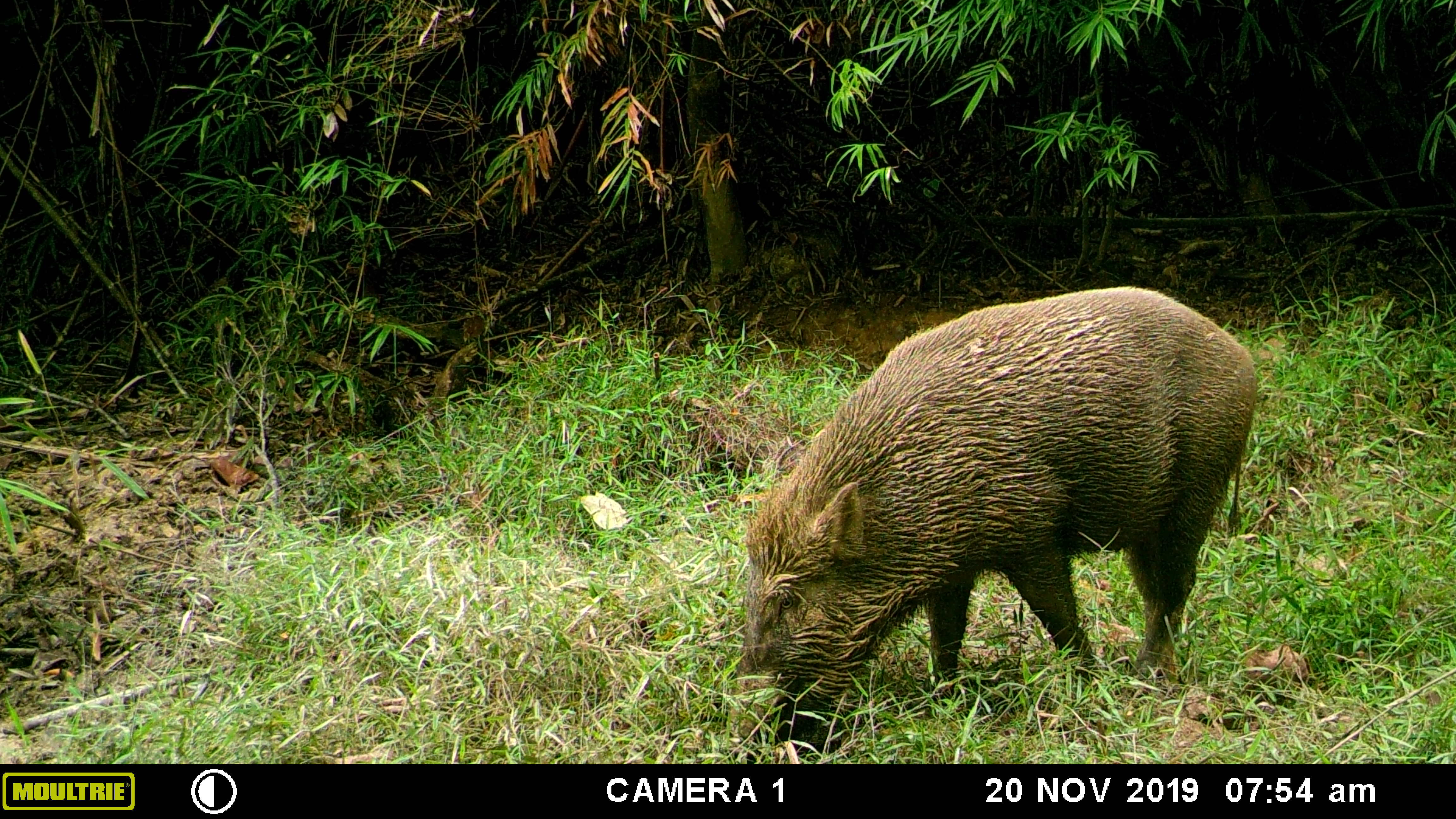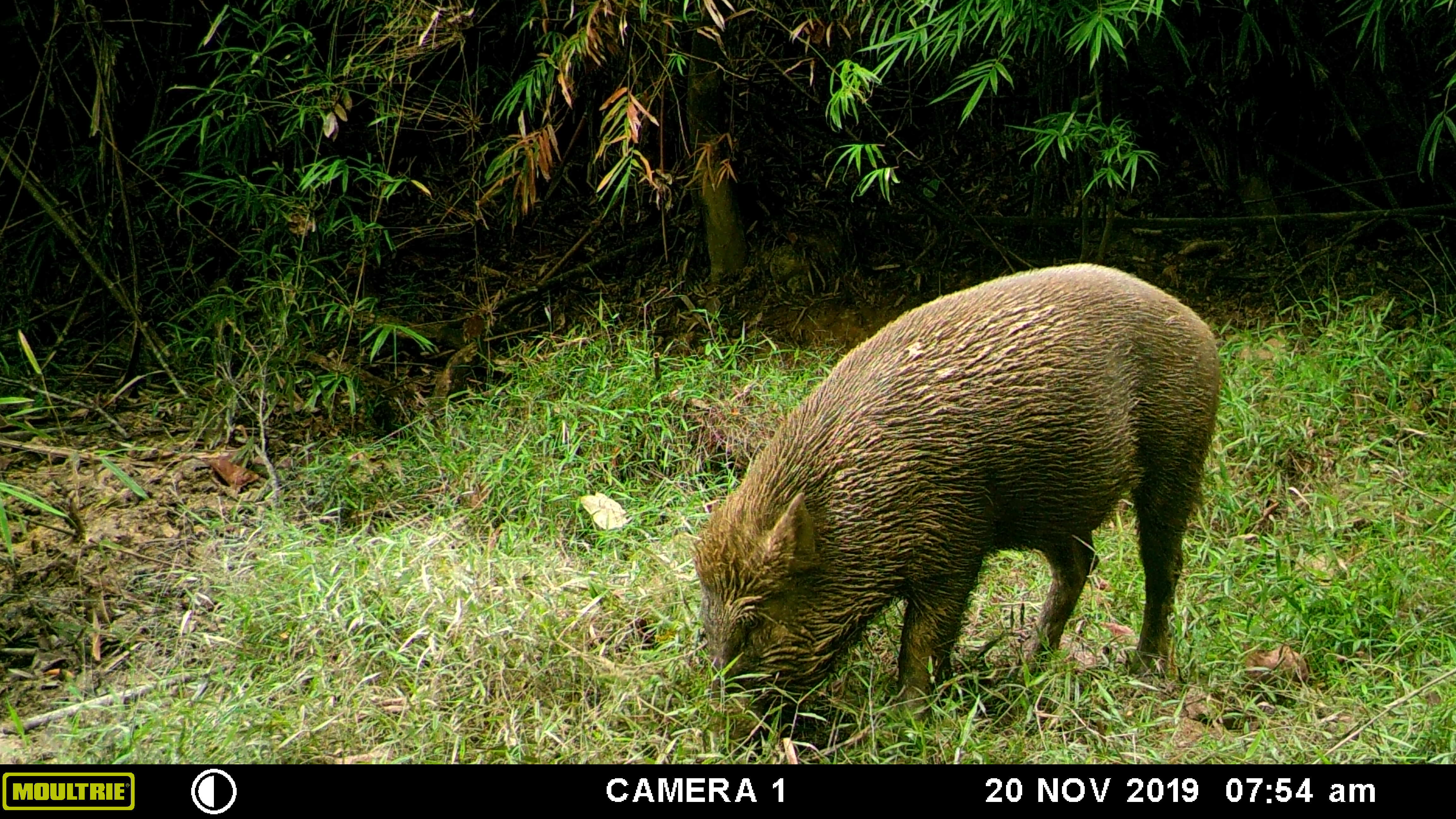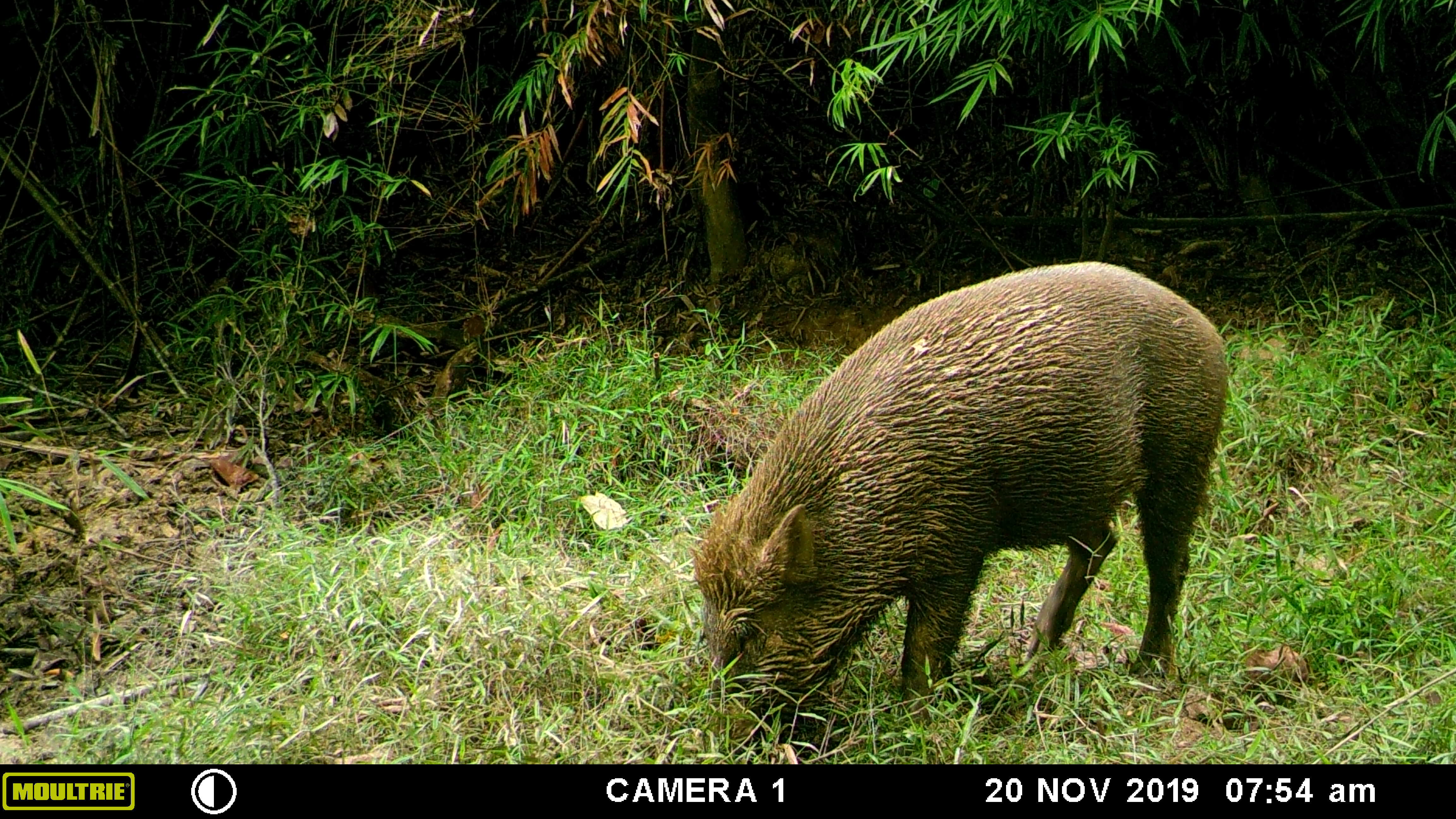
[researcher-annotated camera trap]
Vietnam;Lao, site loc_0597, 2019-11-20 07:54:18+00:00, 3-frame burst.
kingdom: Animalia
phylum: Chordata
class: Mammalia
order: Artiodactyla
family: Suidae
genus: Sus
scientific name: Sus scrofa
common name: eurasian wild pig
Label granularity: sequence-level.